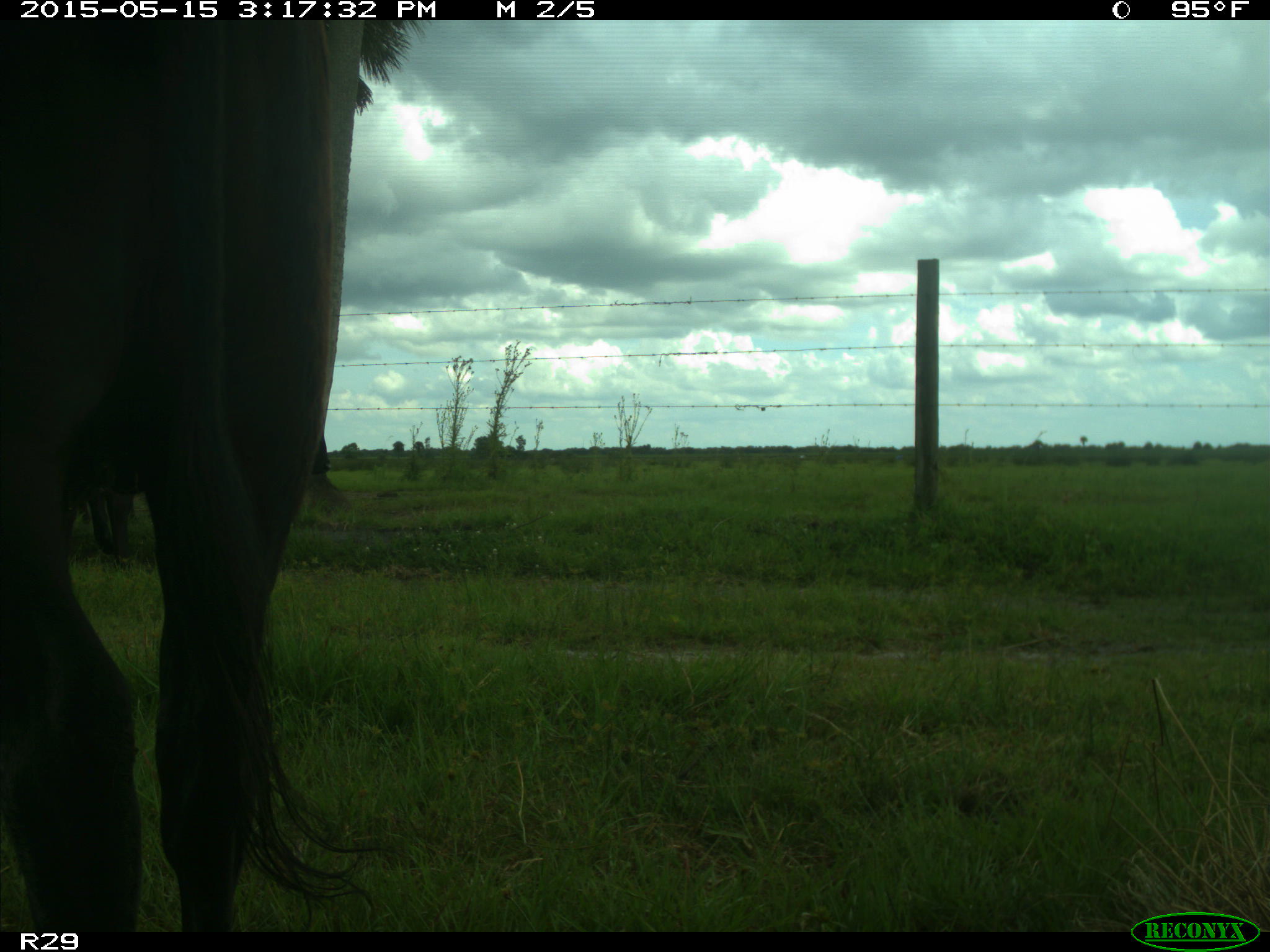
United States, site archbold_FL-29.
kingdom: Animalia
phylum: Chordata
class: Mammalia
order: Artiodactyla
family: Bovidae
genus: Bos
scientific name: Bos taurus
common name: domestic cow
Bos taurus (domestic cow).